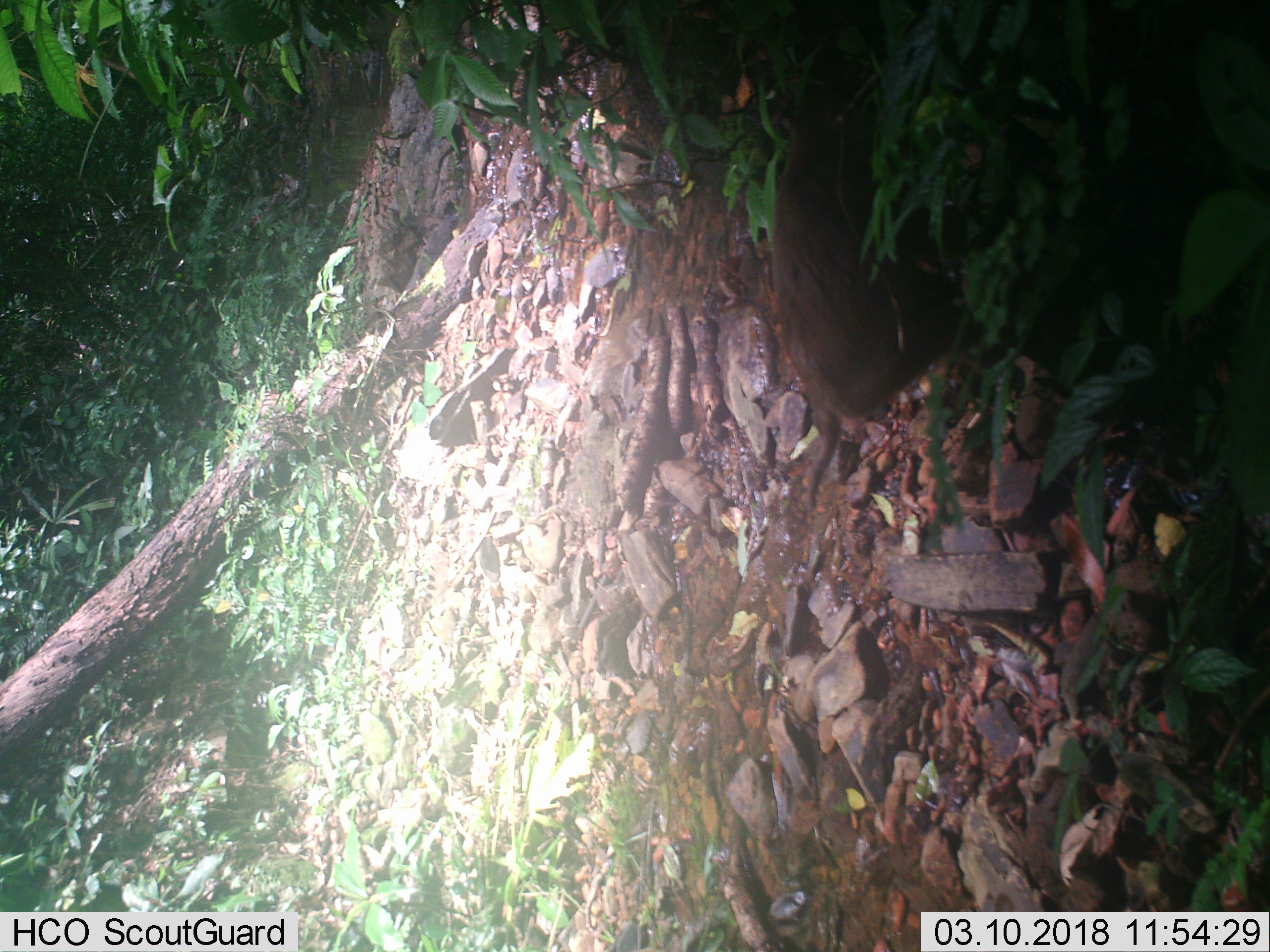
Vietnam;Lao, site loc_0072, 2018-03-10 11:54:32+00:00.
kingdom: Animalia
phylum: Chordata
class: Mammalia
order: Primates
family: Cercopithecidae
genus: Macaca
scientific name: Macaca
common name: macaques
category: assam or rhesus macaque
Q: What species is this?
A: Assam or rhesus macaque (macaques) (Macaca).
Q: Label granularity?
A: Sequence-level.